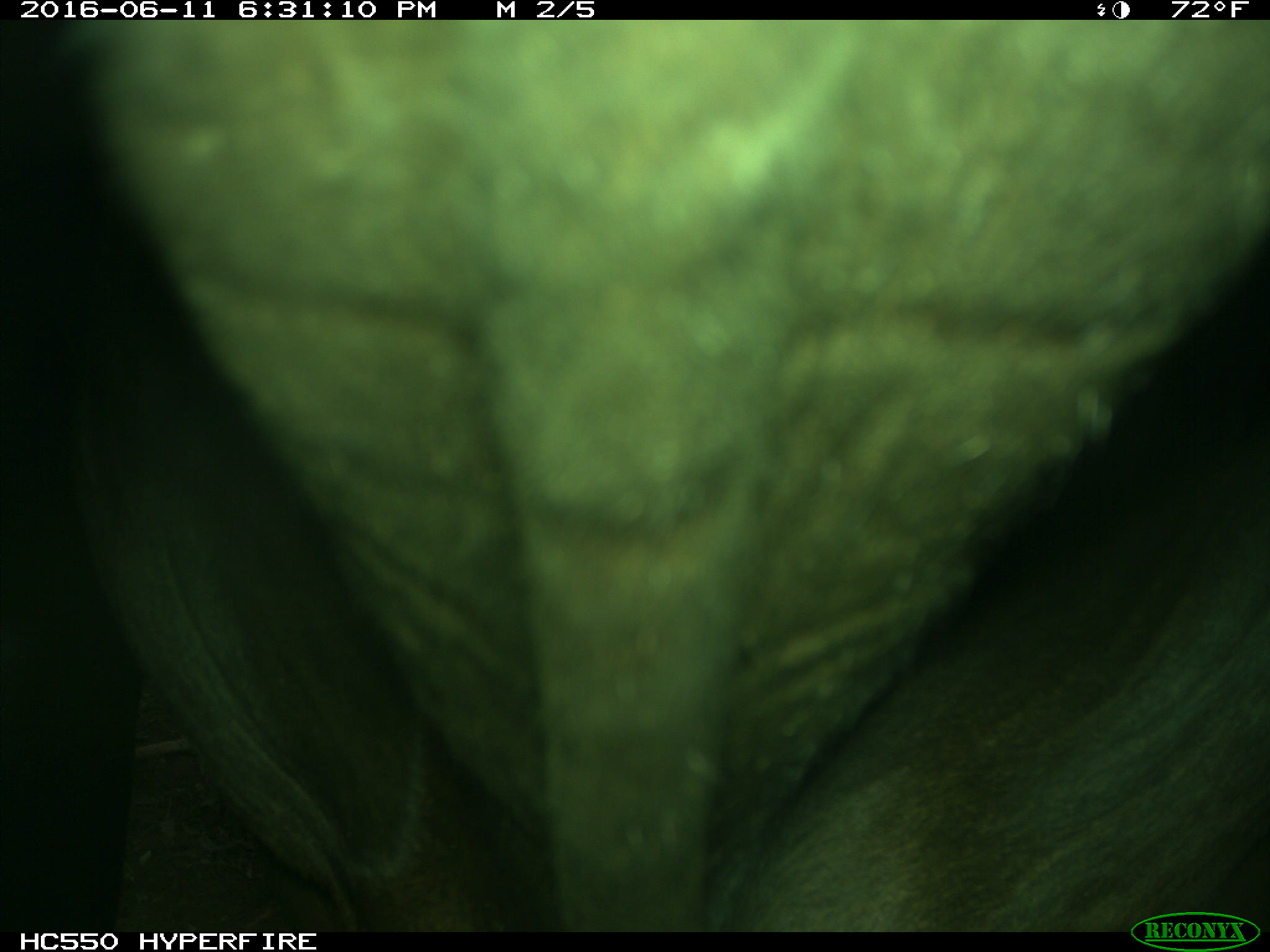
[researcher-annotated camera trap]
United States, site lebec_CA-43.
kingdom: Animalia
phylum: Chordata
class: Mammalia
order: Artiodactyla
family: Bovidae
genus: Bos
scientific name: Bos taurus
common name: domestic cow